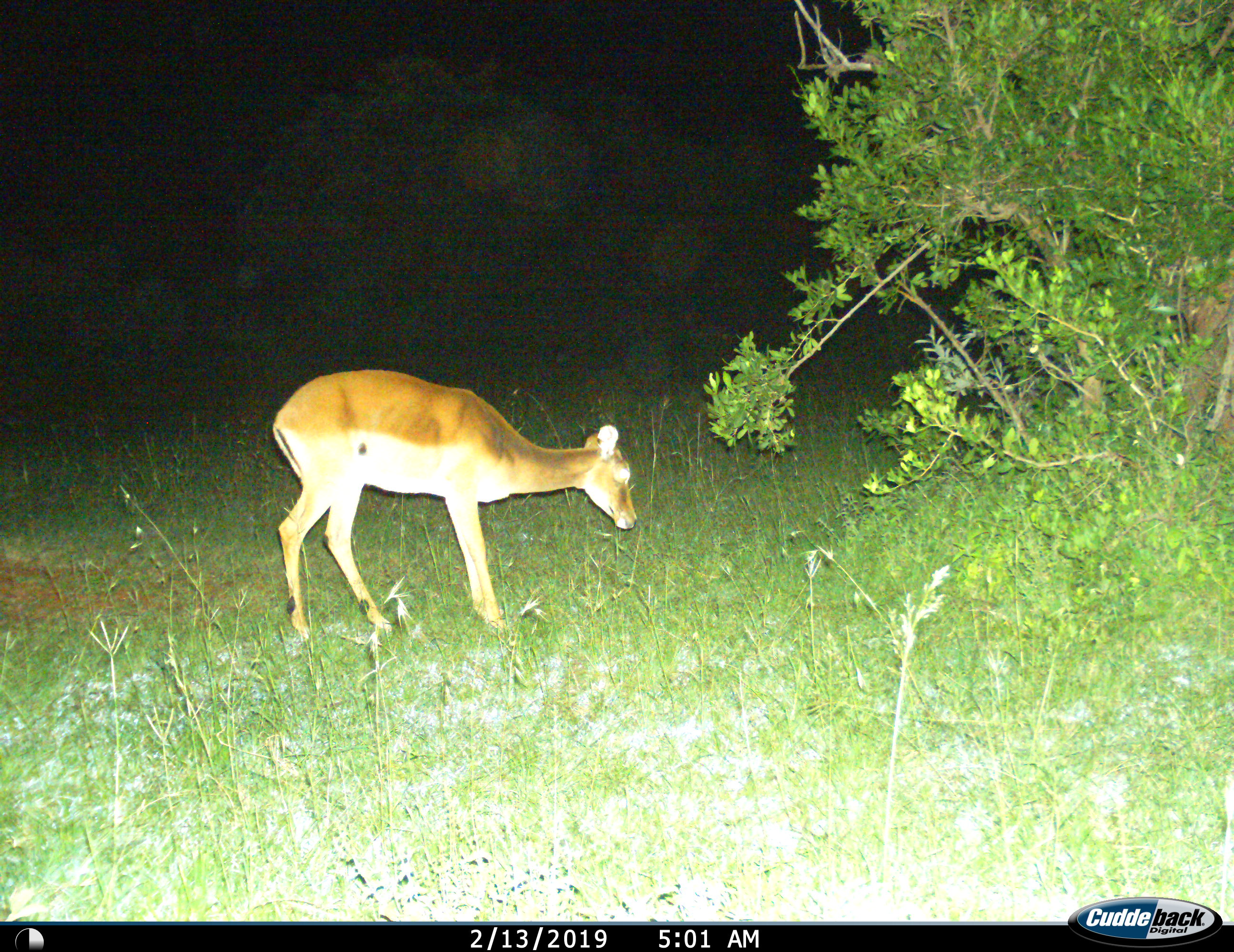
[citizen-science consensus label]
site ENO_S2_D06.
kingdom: Animalia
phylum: Chordata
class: Mammalia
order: Artiodactyla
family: Bovidae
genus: Aepyceros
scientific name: Aepyceros melampus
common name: impala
Impala (Aepyceros melampus), count 1. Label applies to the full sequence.